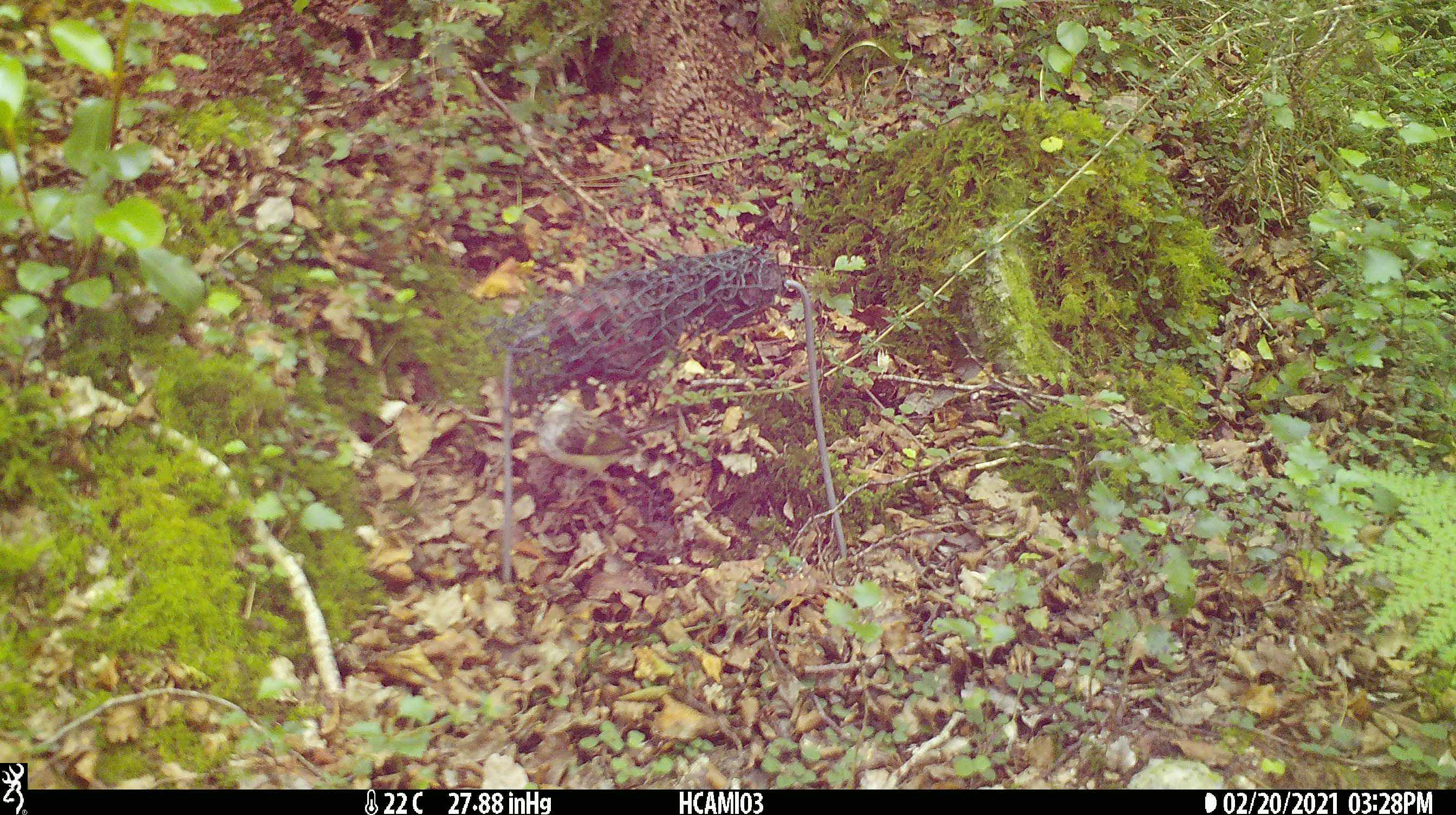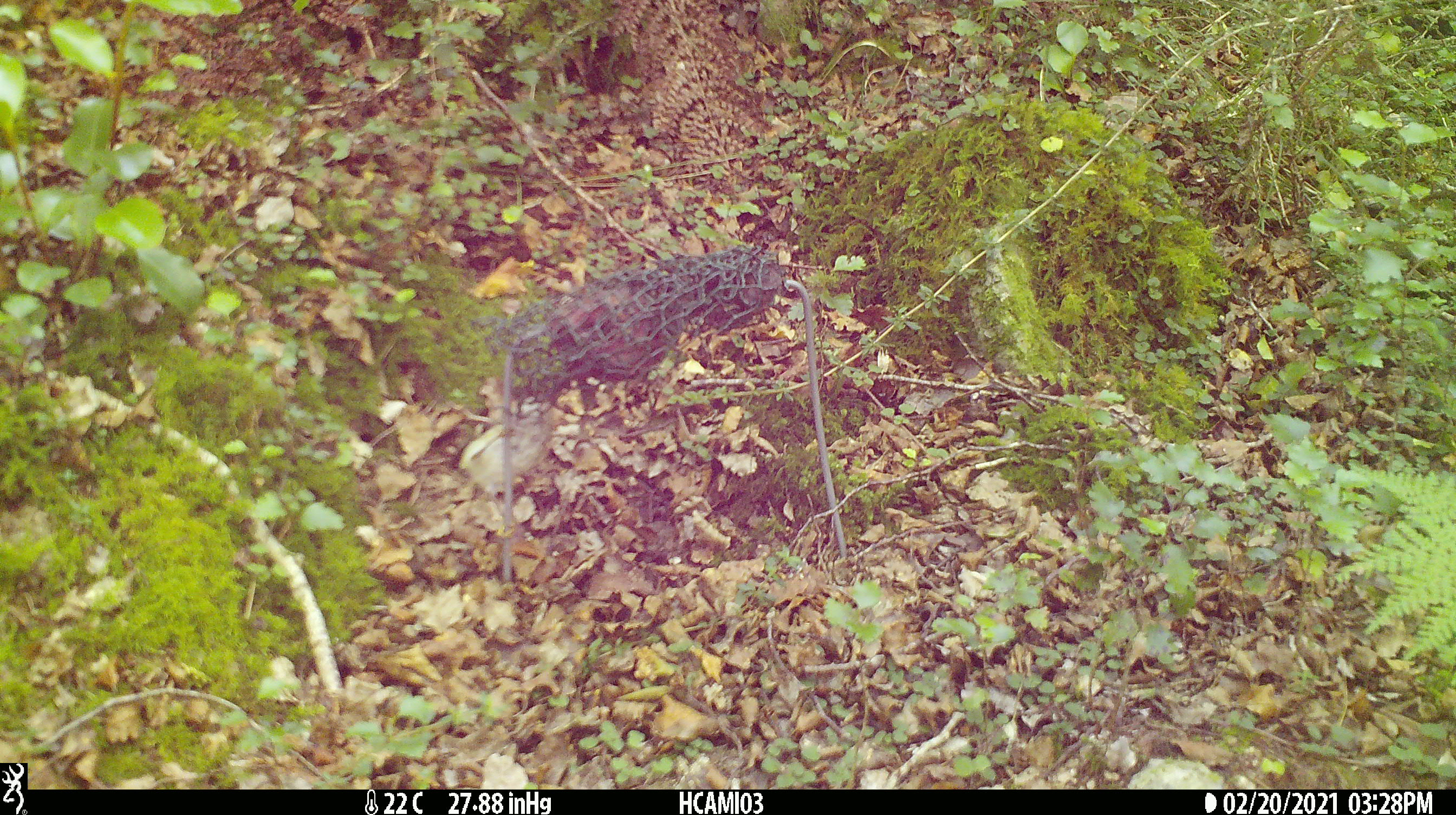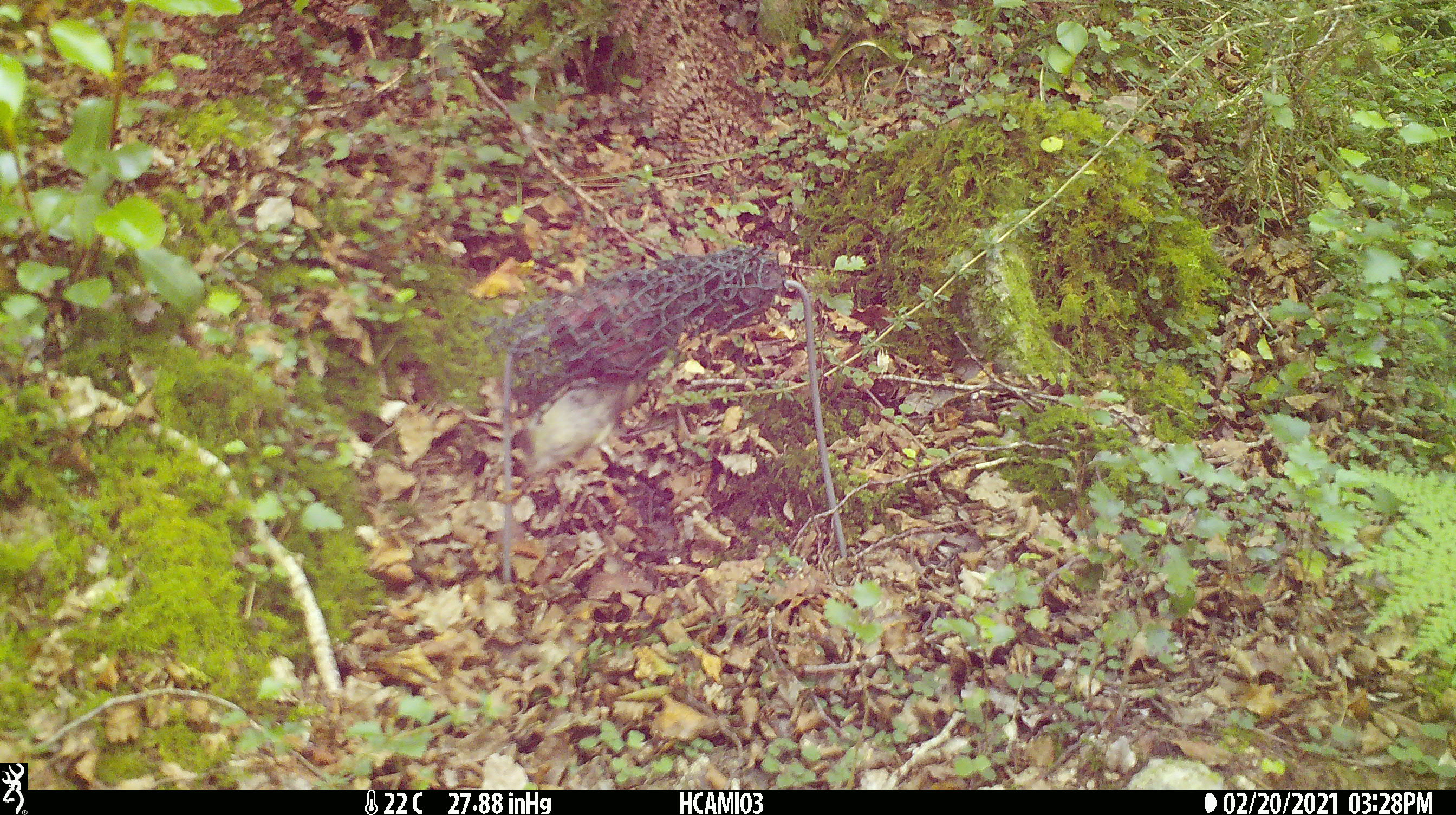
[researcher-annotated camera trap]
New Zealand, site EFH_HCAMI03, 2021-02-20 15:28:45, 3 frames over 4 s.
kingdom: Animalia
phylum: Chordata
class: Aves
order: Passeriformes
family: Acanthisittidae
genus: Acanthisitta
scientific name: Acanthisitta chloris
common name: rifleman